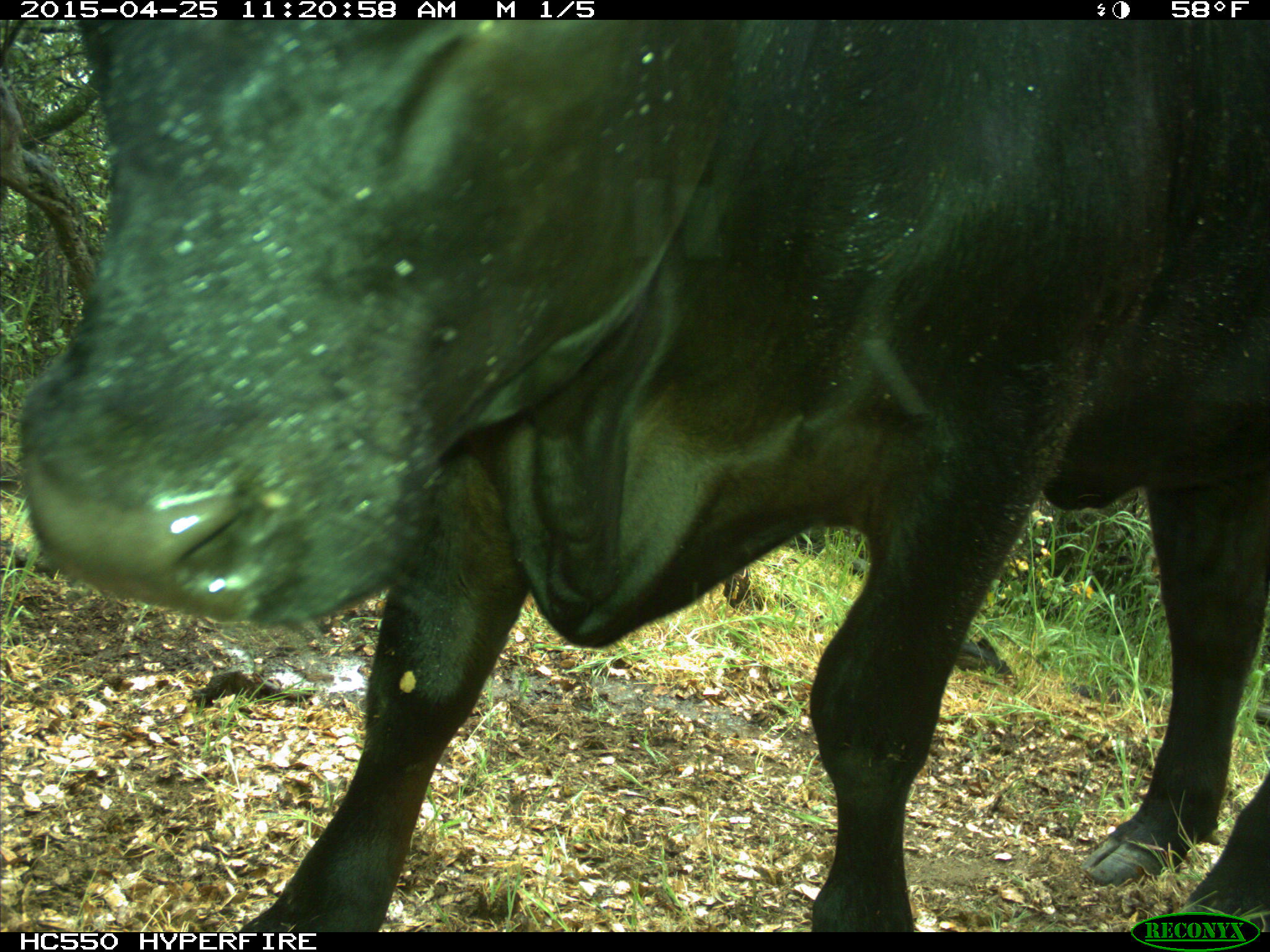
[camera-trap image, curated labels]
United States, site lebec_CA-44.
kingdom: Animalia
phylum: Chordata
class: Mammalia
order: Artiodactyla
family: Suidae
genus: Sus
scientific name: Sus scrofa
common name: wild boar